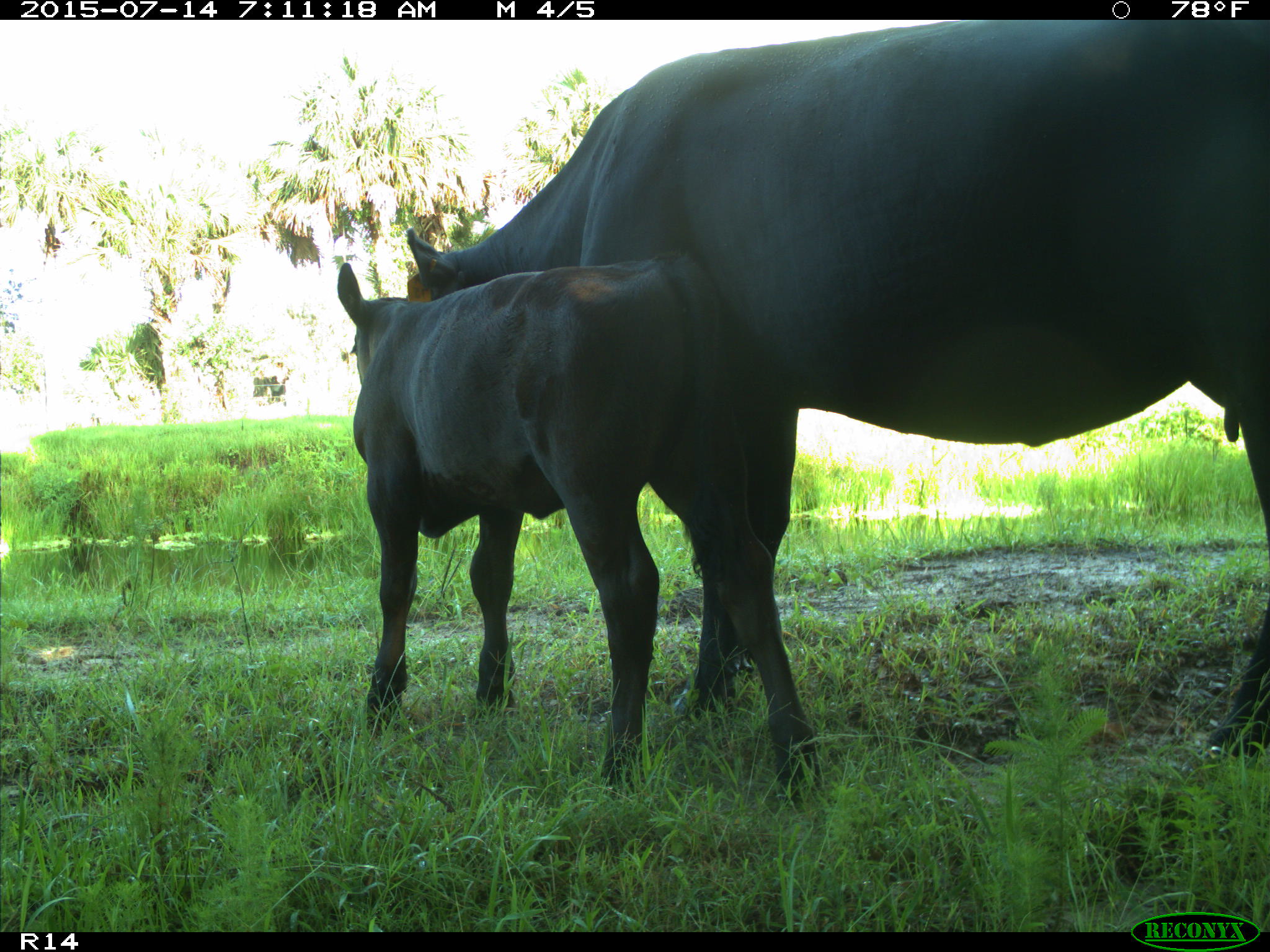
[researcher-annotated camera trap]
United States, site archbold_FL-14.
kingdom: Animalia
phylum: Chordata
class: Mammalia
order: Artiodactyla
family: Bovidae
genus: Bos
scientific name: Bos taurus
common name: domestic cow